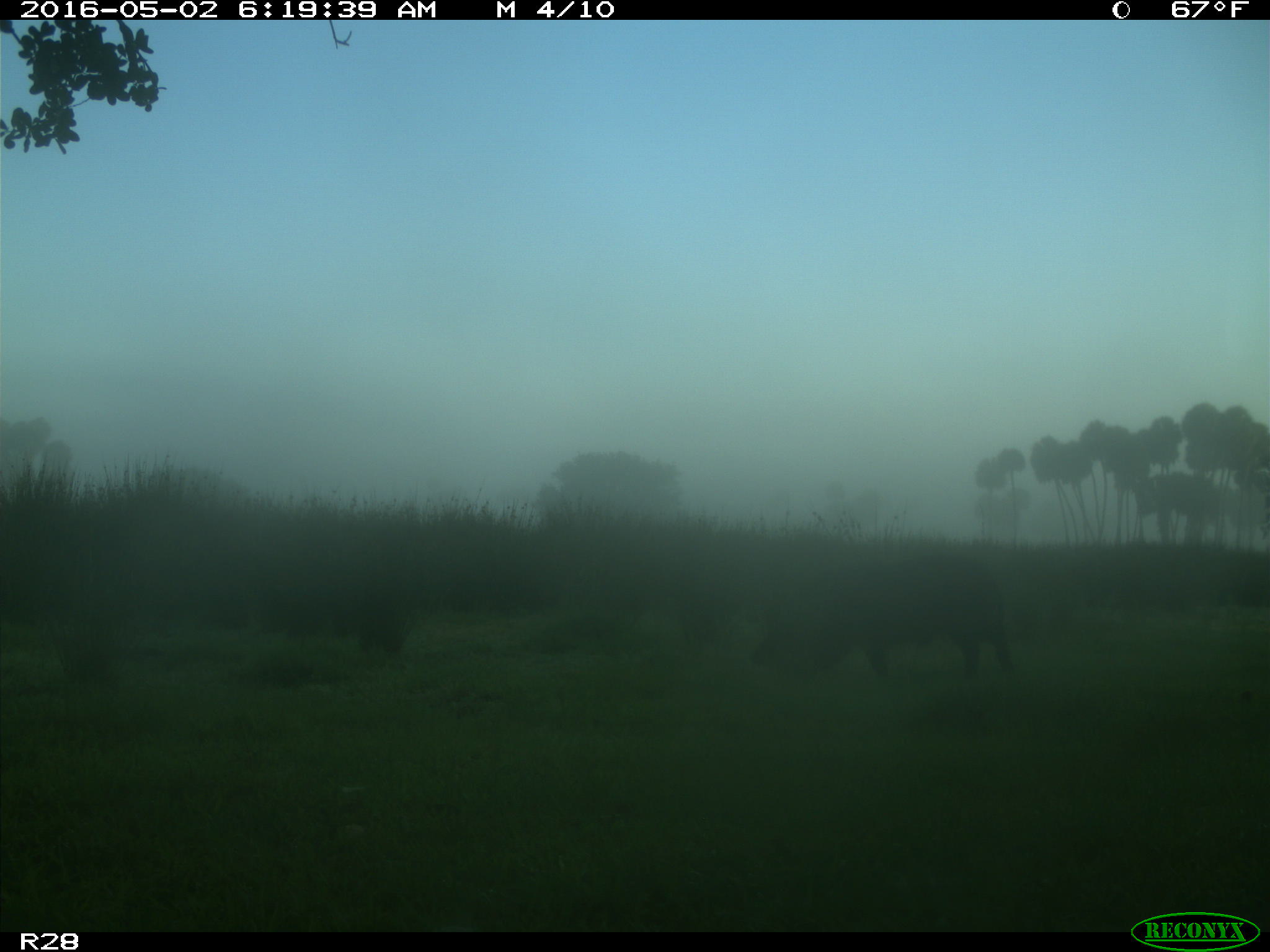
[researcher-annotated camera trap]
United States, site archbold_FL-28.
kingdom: Animalia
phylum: Chordata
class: Mammalia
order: Artiodactyla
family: Suidae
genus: Sus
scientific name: Sus scrofa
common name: wild boar